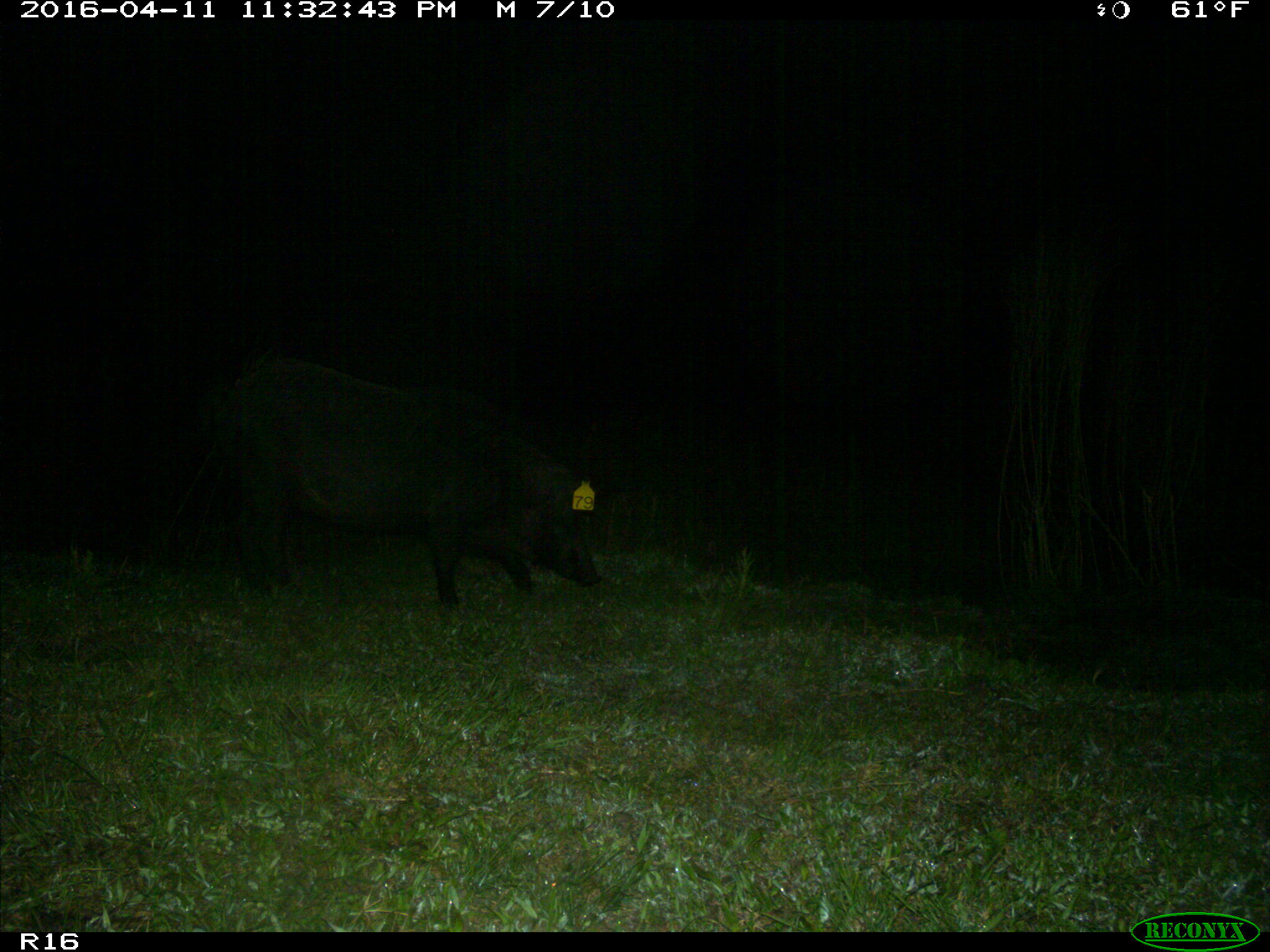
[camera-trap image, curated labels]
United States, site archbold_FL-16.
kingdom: Animalia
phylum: Chordata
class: Mammalia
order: Artiodactyla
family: Suidae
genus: Sus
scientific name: Sus scrofa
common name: wild boar